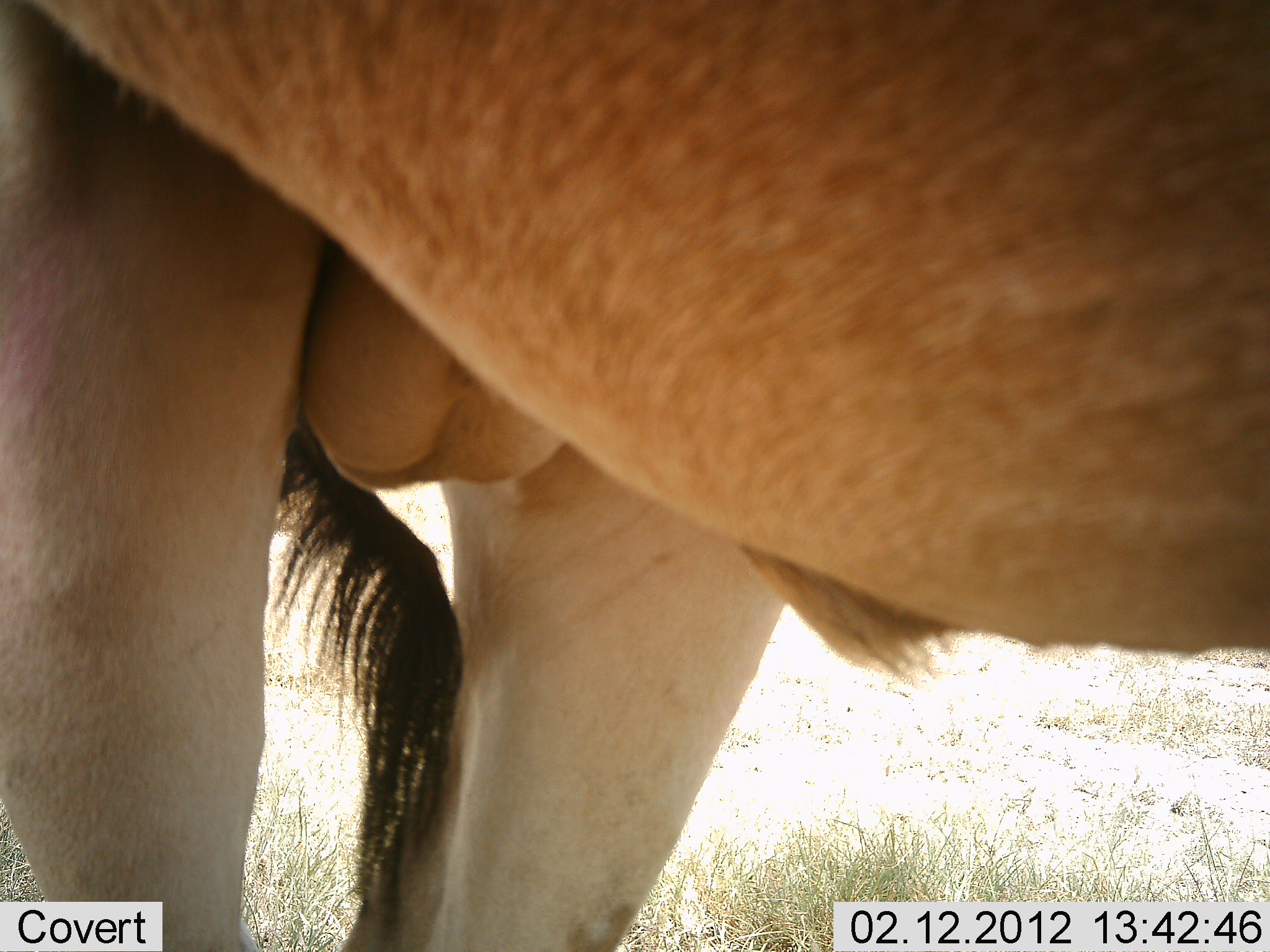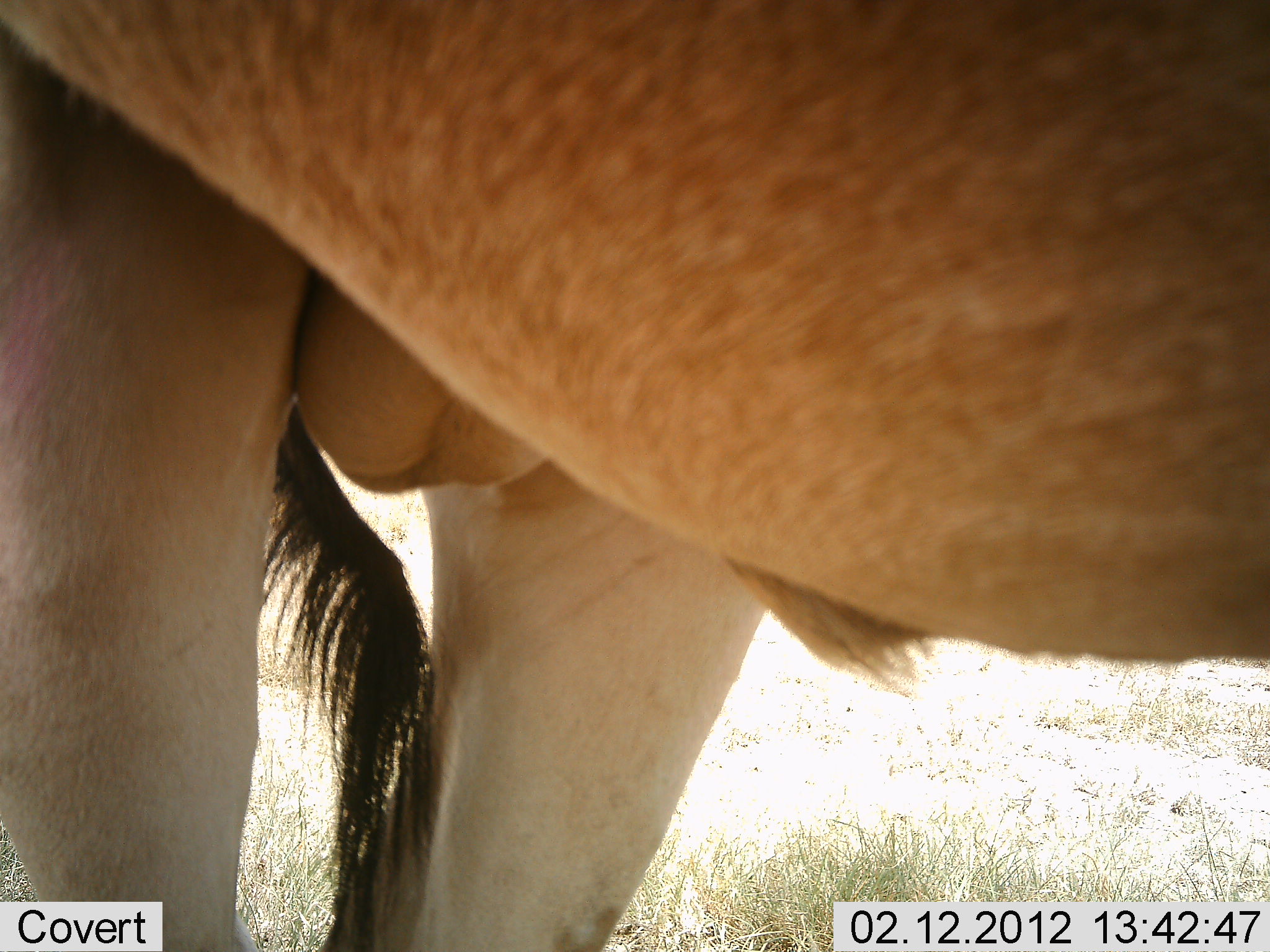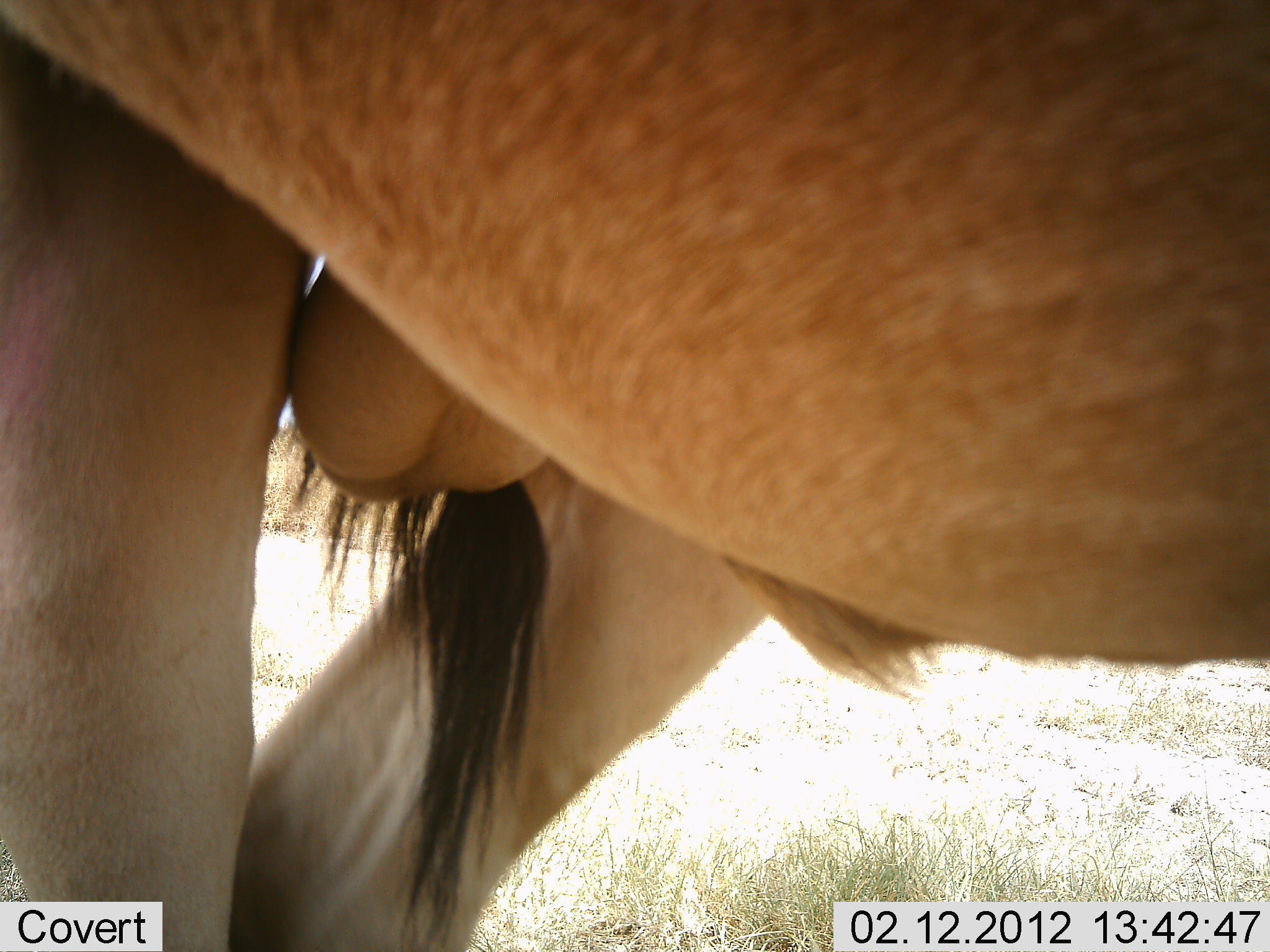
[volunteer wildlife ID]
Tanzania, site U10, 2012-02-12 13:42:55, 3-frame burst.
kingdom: Animalia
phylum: Chordata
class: Mammalia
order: Artiodactyla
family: Bovidae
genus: Alcelaphus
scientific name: Alcelaphus buselaphus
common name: hartebeest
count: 1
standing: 100%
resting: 0%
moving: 0%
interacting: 0%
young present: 0%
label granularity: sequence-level